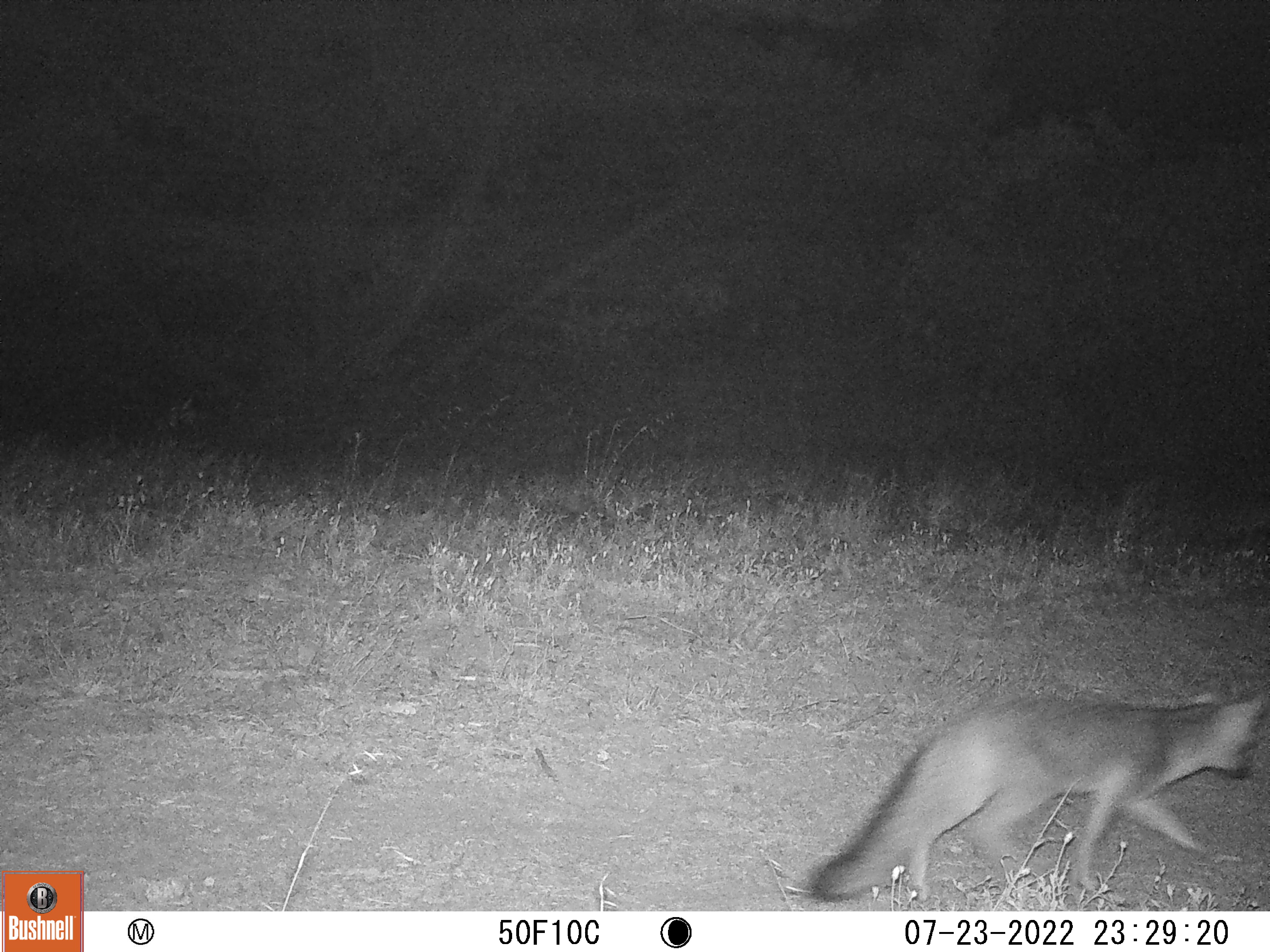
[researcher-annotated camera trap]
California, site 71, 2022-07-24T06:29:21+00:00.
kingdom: Animalia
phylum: Chordata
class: Mammalia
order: Carnivora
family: Canidae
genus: Urocyon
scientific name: Urocyon cinereoargenteus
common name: gray fox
Gray fox (Urocyon cinereoargenteus).